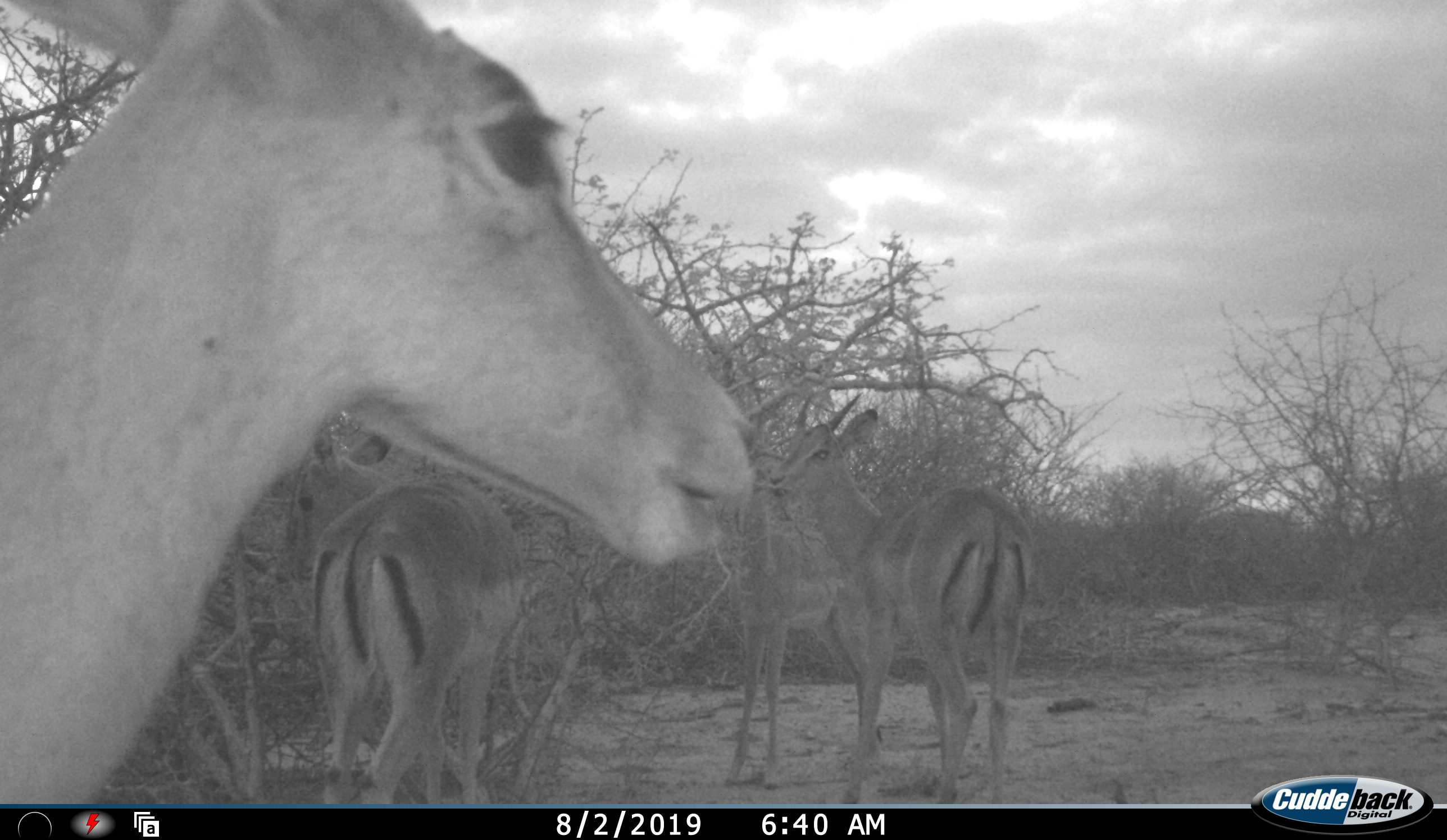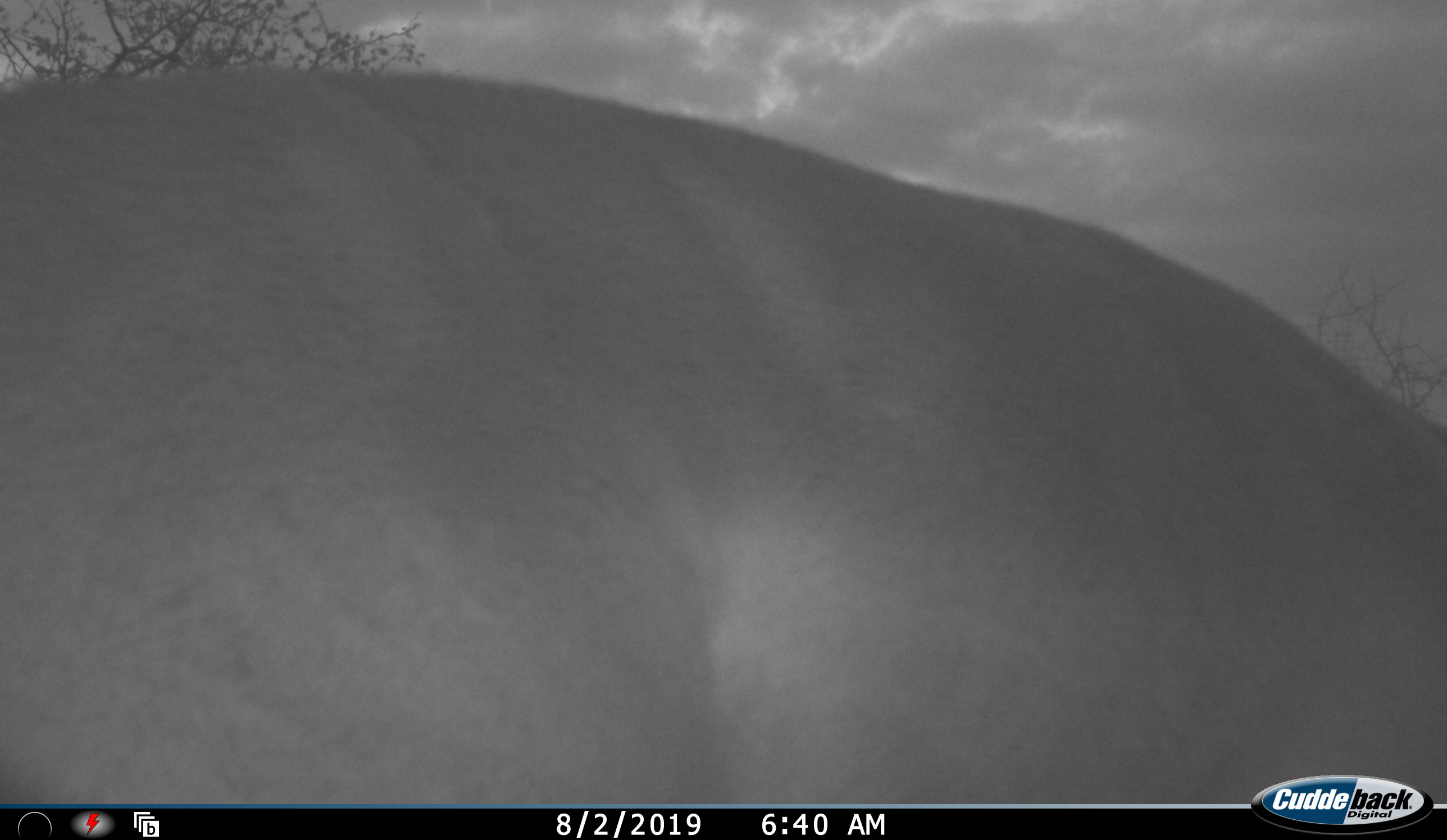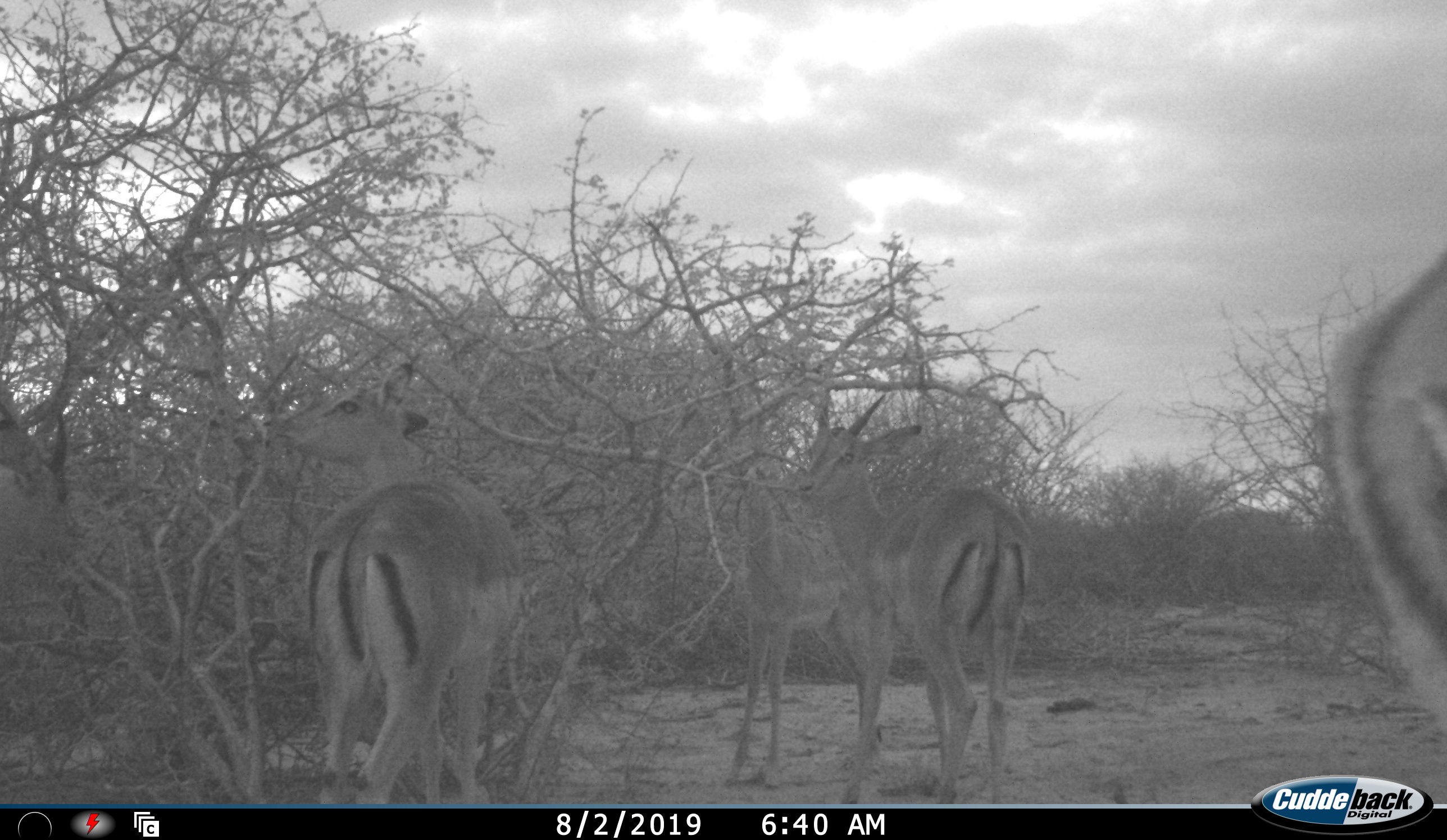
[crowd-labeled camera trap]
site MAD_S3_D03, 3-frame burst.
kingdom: Animalia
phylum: Chordata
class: Mammalia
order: Artiodactyla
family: Bovidae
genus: Aepyceros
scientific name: Aepyceros melampus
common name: impala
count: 4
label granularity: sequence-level